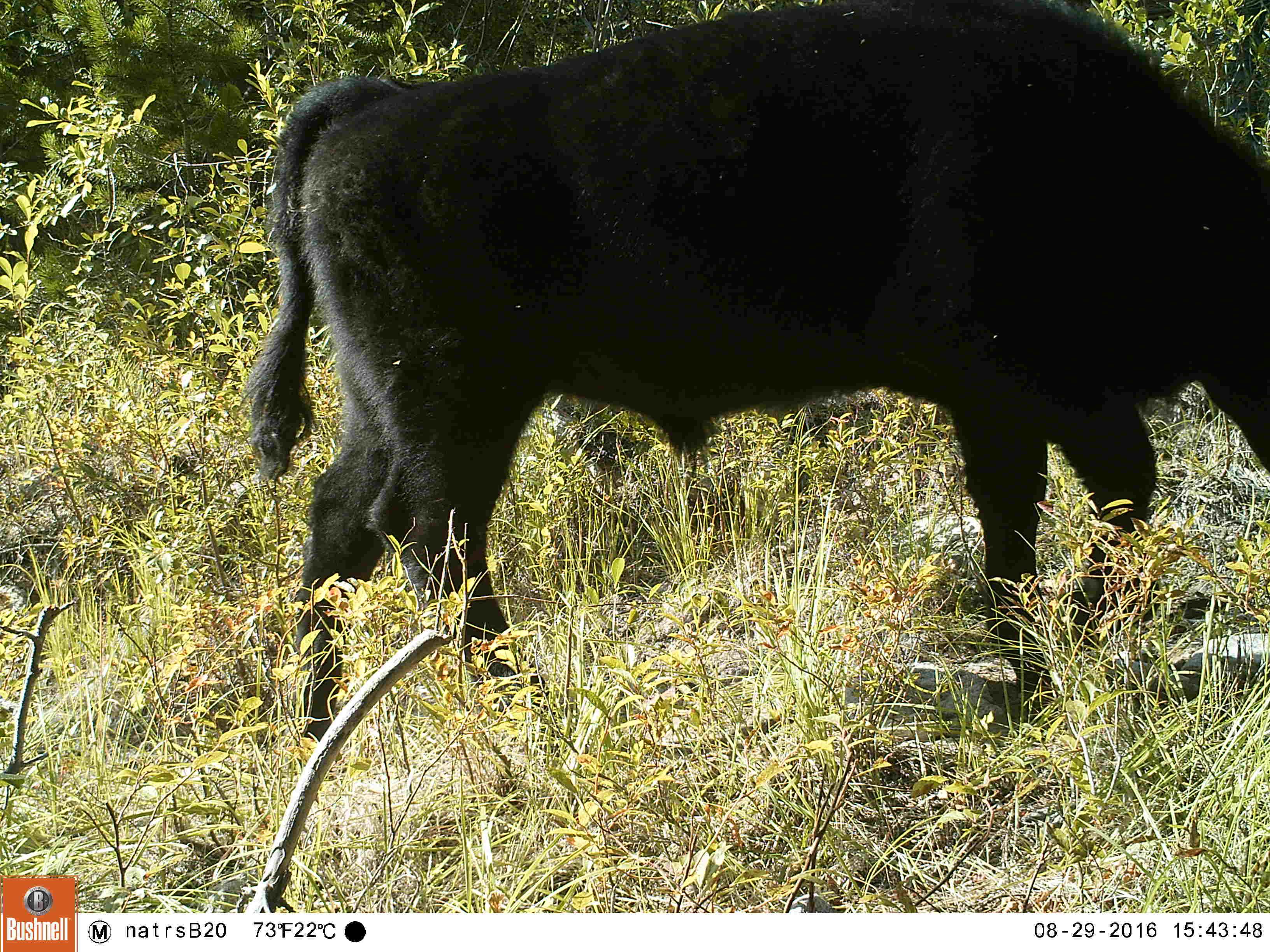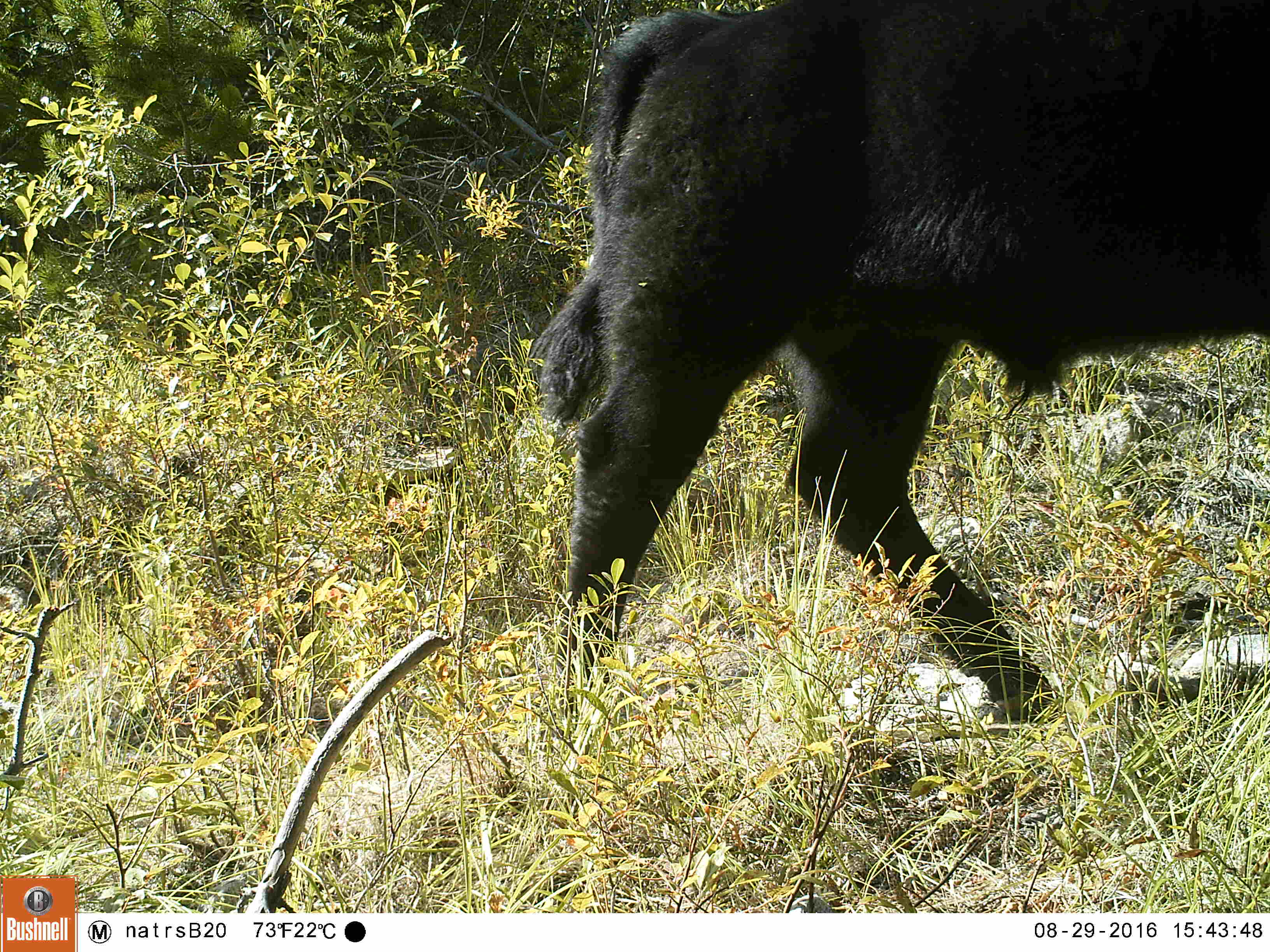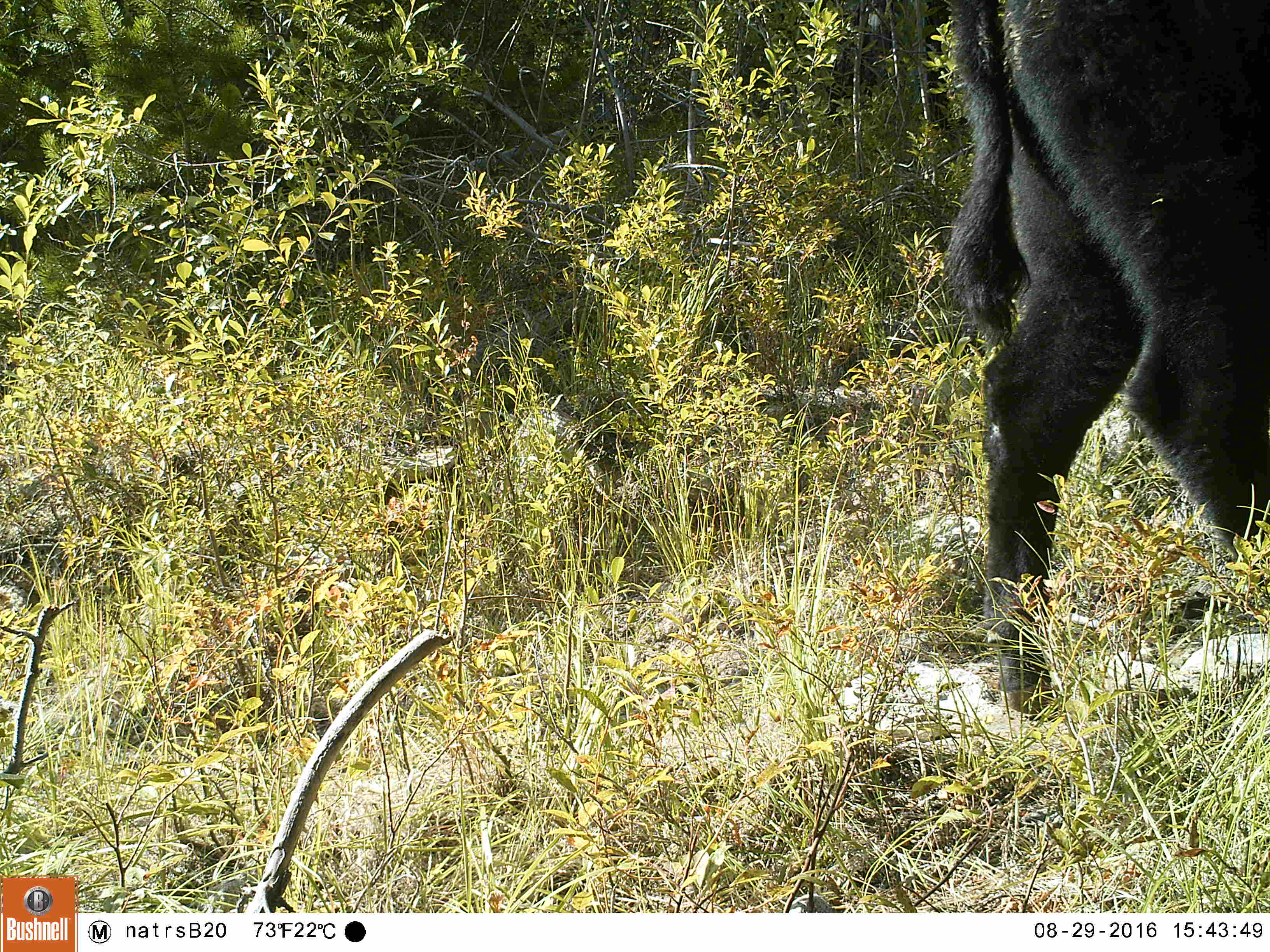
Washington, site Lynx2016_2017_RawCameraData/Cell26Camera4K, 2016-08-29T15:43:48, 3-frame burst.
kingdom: Animalia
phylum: Chordata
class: Mammalia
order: Artiodactyla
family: Bovidae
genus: Bos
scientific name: Bos taurus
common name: domestic cattle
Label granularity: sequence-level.